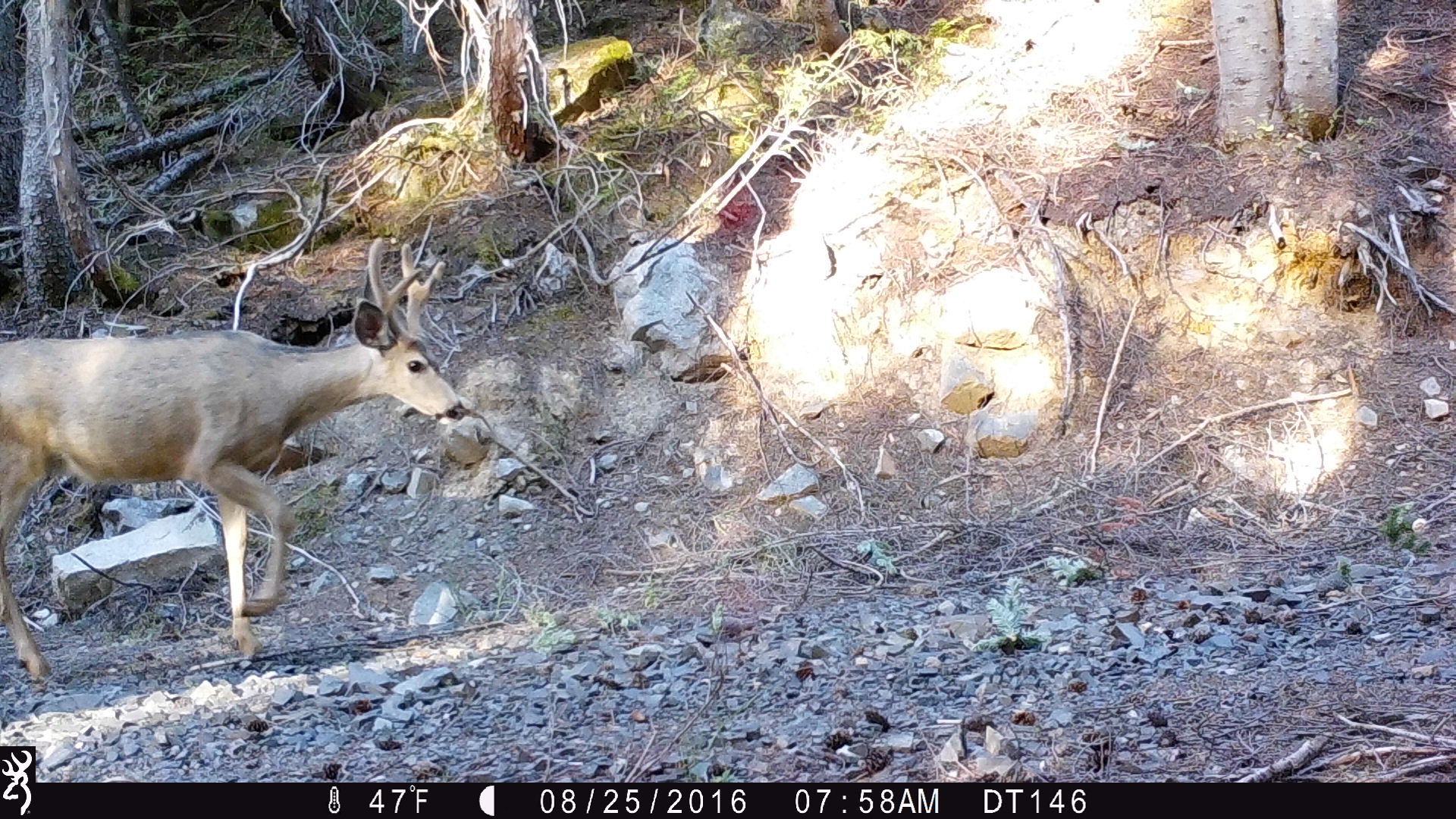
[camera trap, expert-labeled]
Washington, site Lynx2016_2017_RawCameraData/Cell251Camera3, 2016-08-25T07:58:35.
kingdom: Animalia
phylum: Chordata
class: Mammalia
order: Artiodactyla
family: Cervidae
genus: Odocoileus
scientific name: Odocoileus hemionus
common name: mule deer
Odocoileus hemionus (mule deer). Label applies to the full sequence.